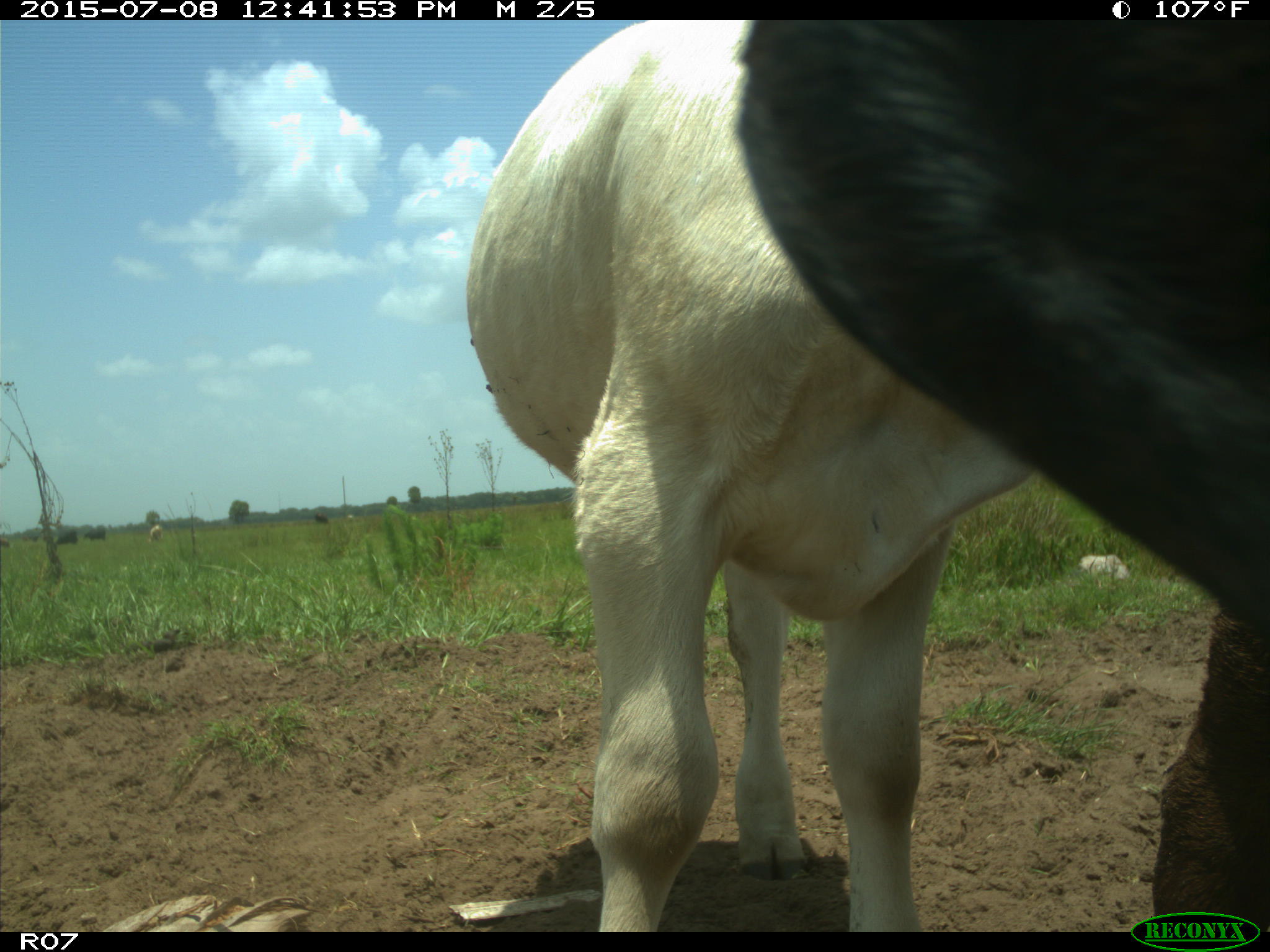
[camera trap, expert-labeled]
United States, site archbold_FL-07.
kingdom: Animalia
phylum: Chordata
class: Mammalia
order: Artiodactyla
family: Bovidae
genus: Bos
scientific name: Bos taurus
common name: domestic cow